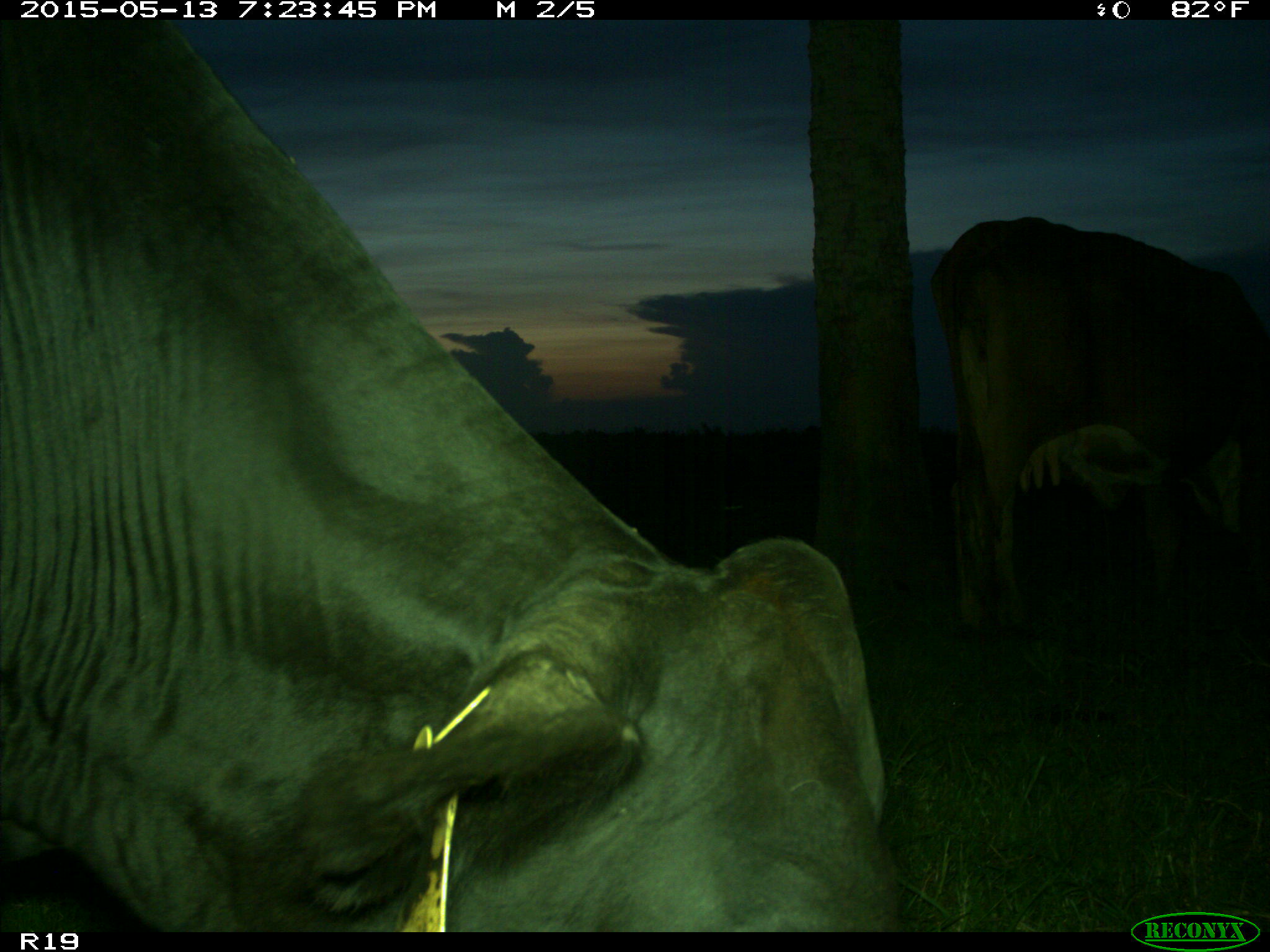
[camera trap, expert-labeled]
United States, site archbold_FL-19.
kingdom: Animalia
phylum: Chordata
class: Mammalia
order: Artiodactyla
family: Bovidae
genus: Bos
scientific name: Bos taurus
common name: domestic cow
Bos taurus (domestic cow).